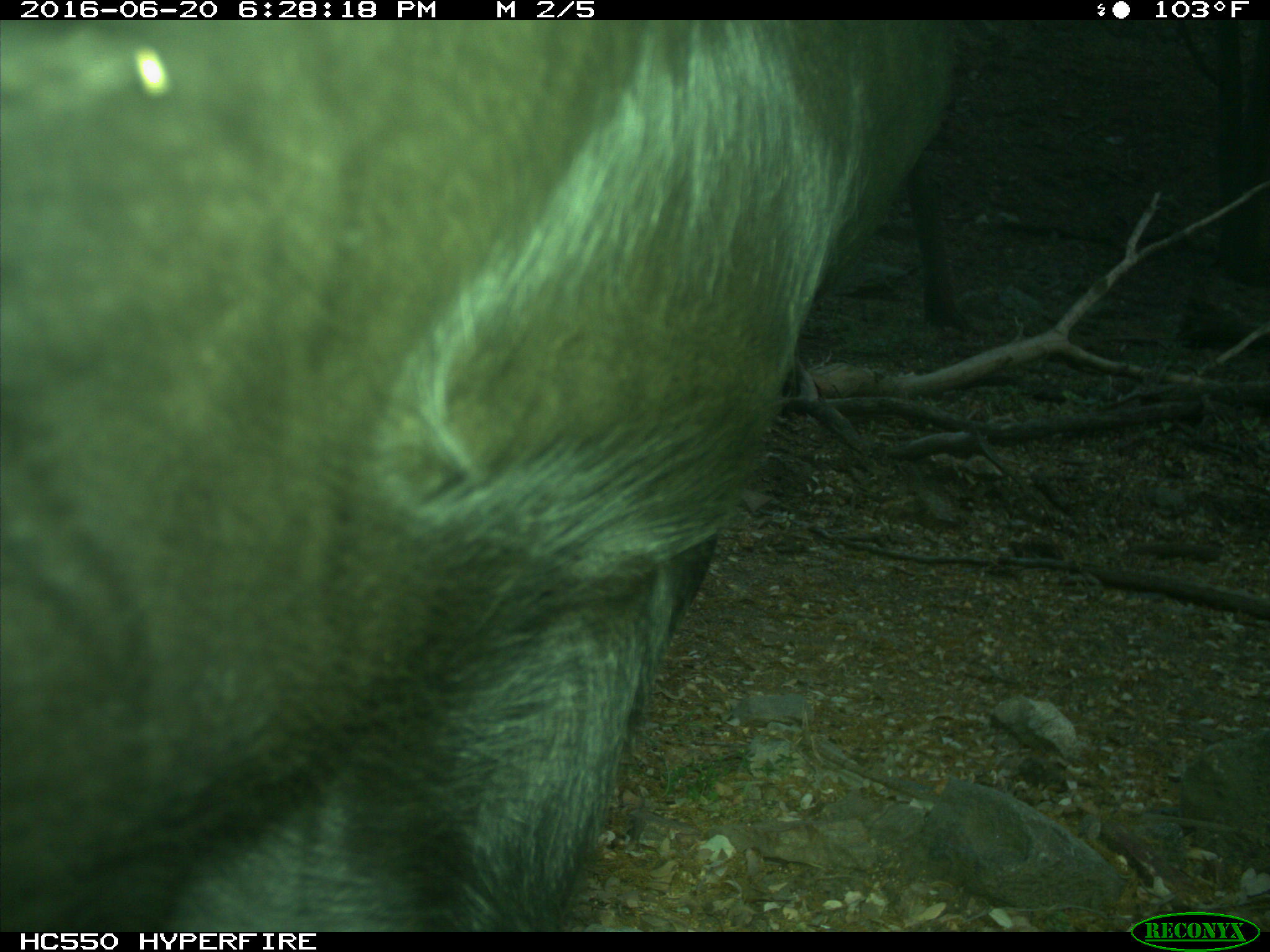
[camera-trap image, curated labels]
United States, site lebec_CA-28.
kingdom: Animalia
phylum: Chordata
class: Mammalia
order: Artiodactyla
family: Bovidae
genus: Bos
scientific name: Bos taurus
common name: domestic cow